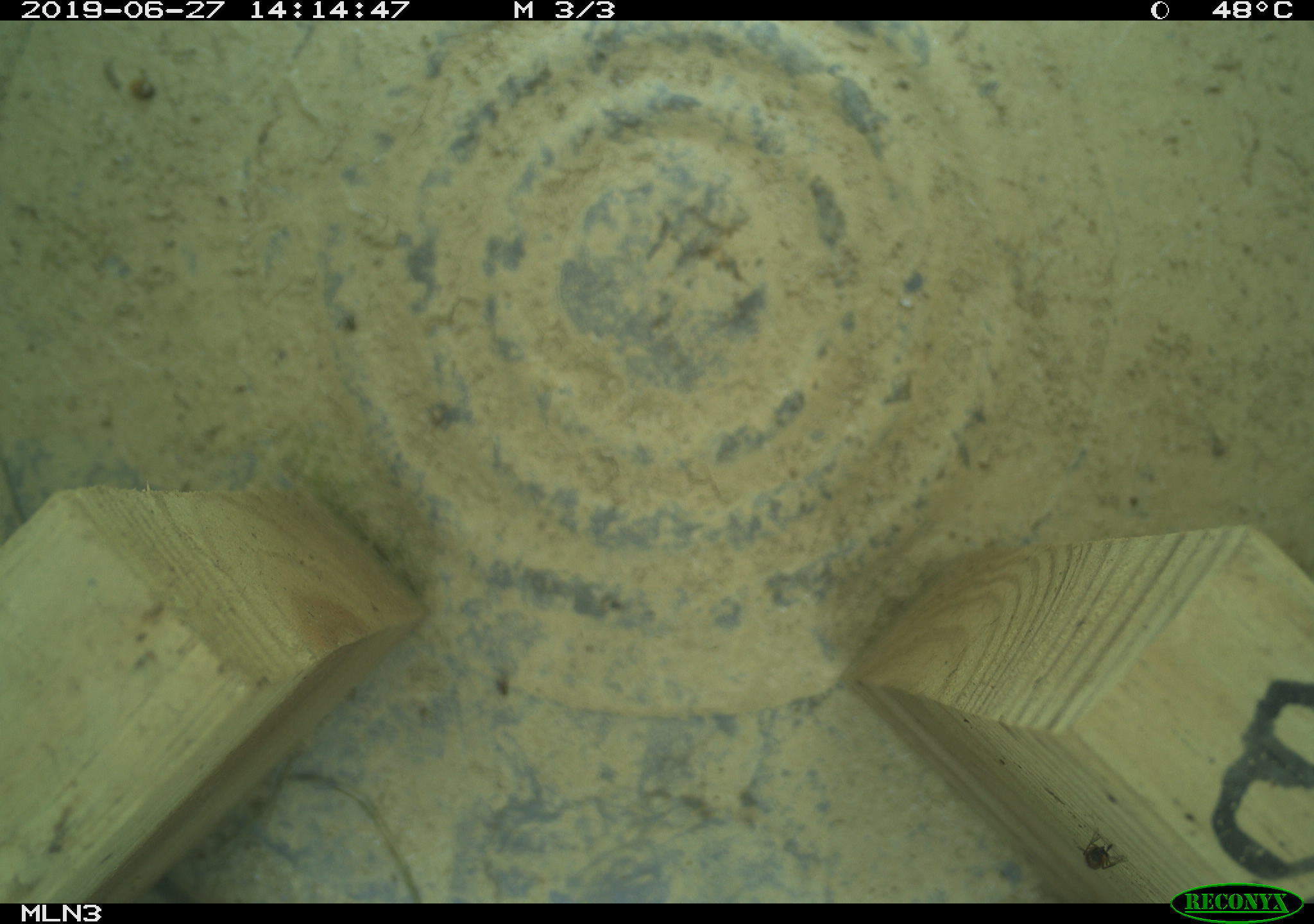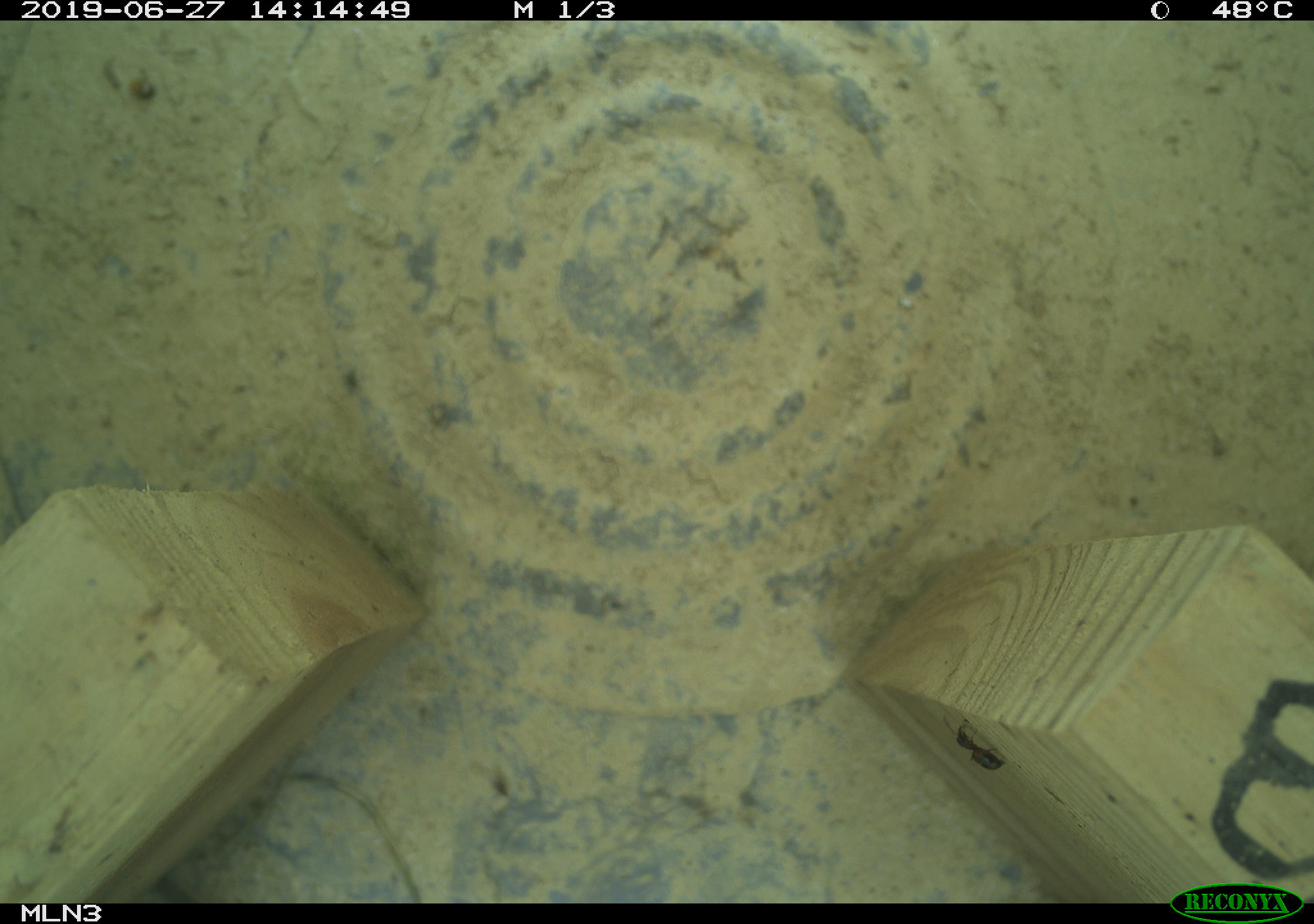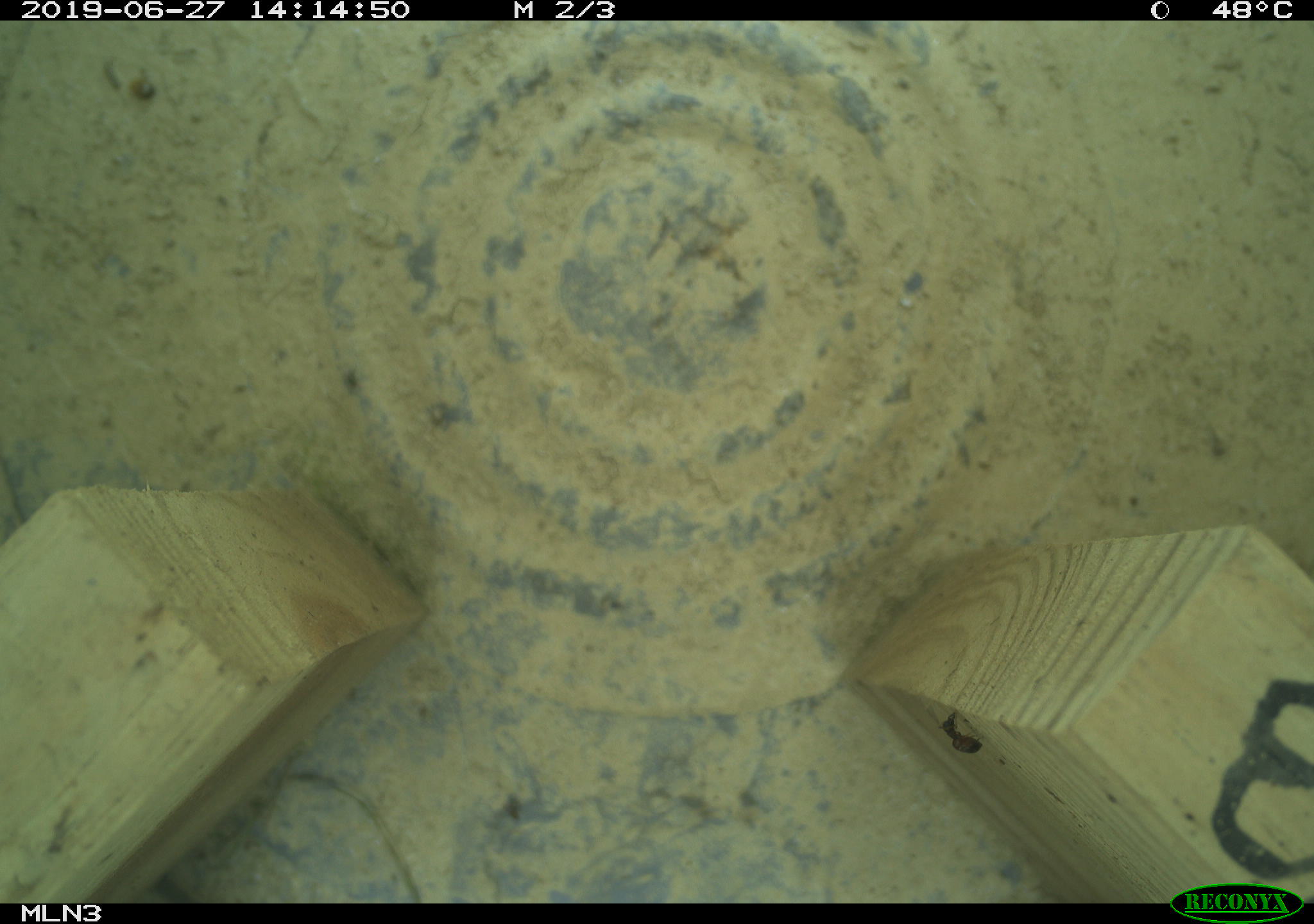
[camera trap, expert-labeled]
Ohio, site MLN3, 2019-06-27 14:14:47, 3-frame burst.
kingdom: Animalia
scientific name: Animalia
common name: animal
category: invertebrate